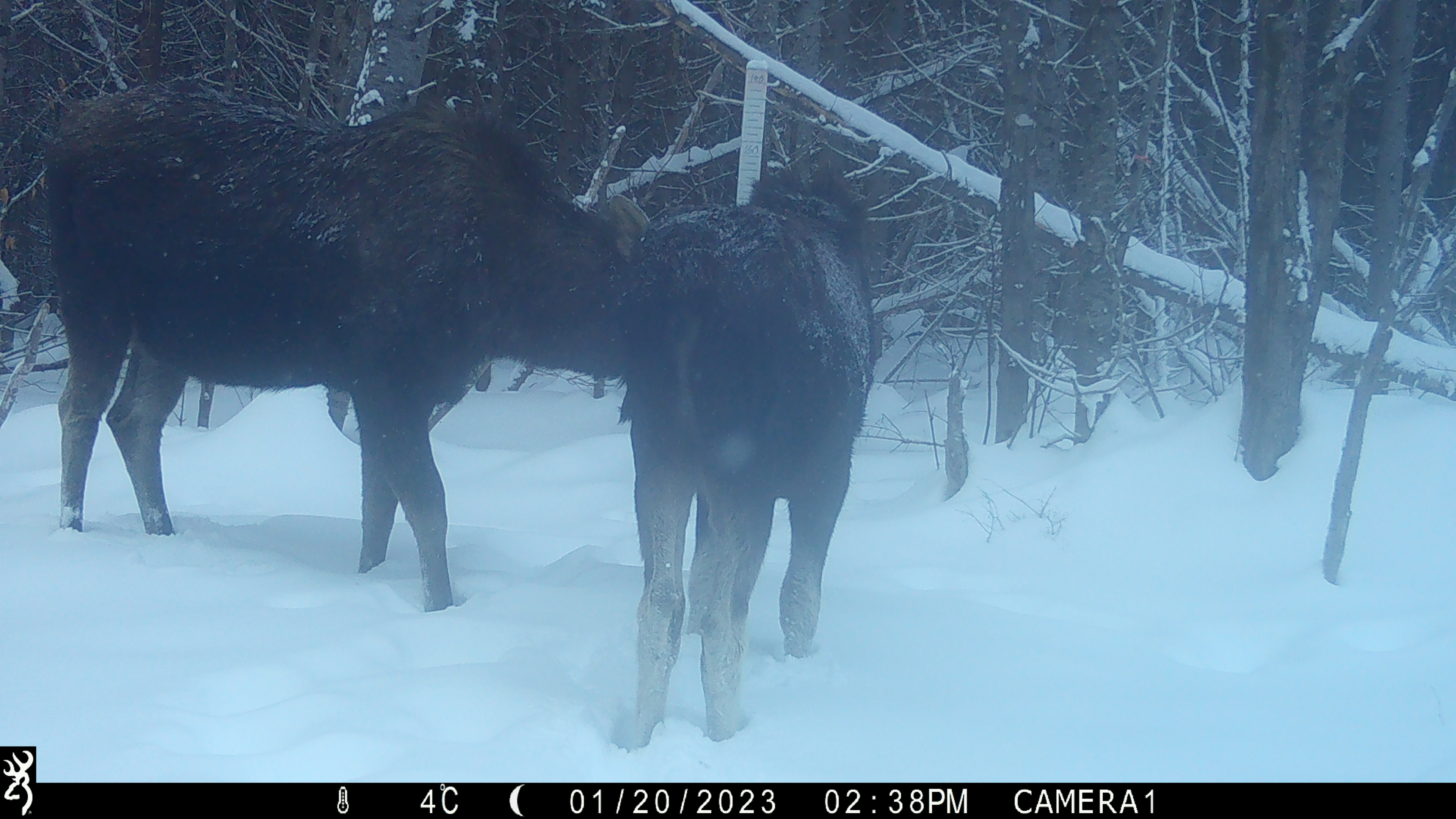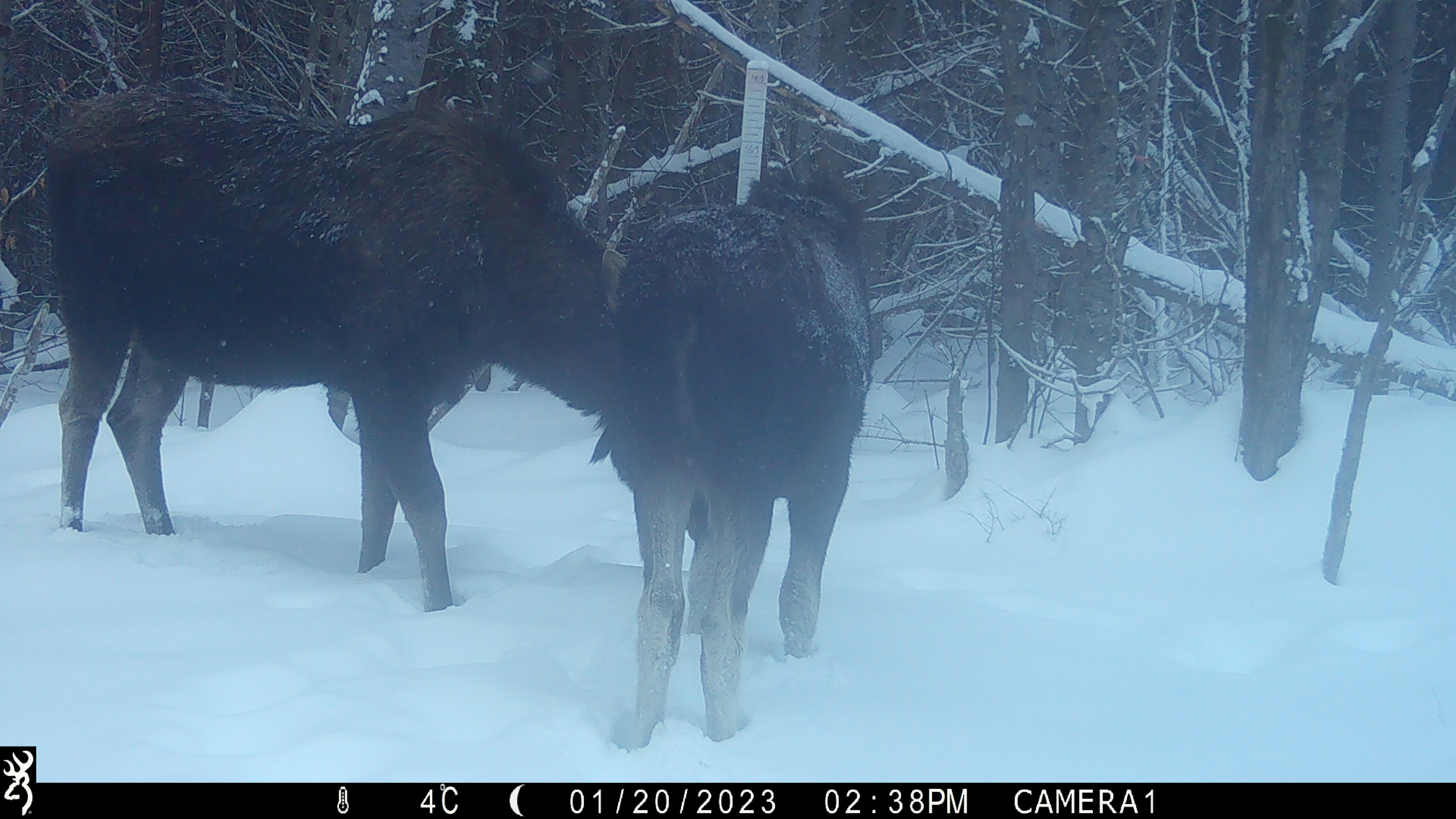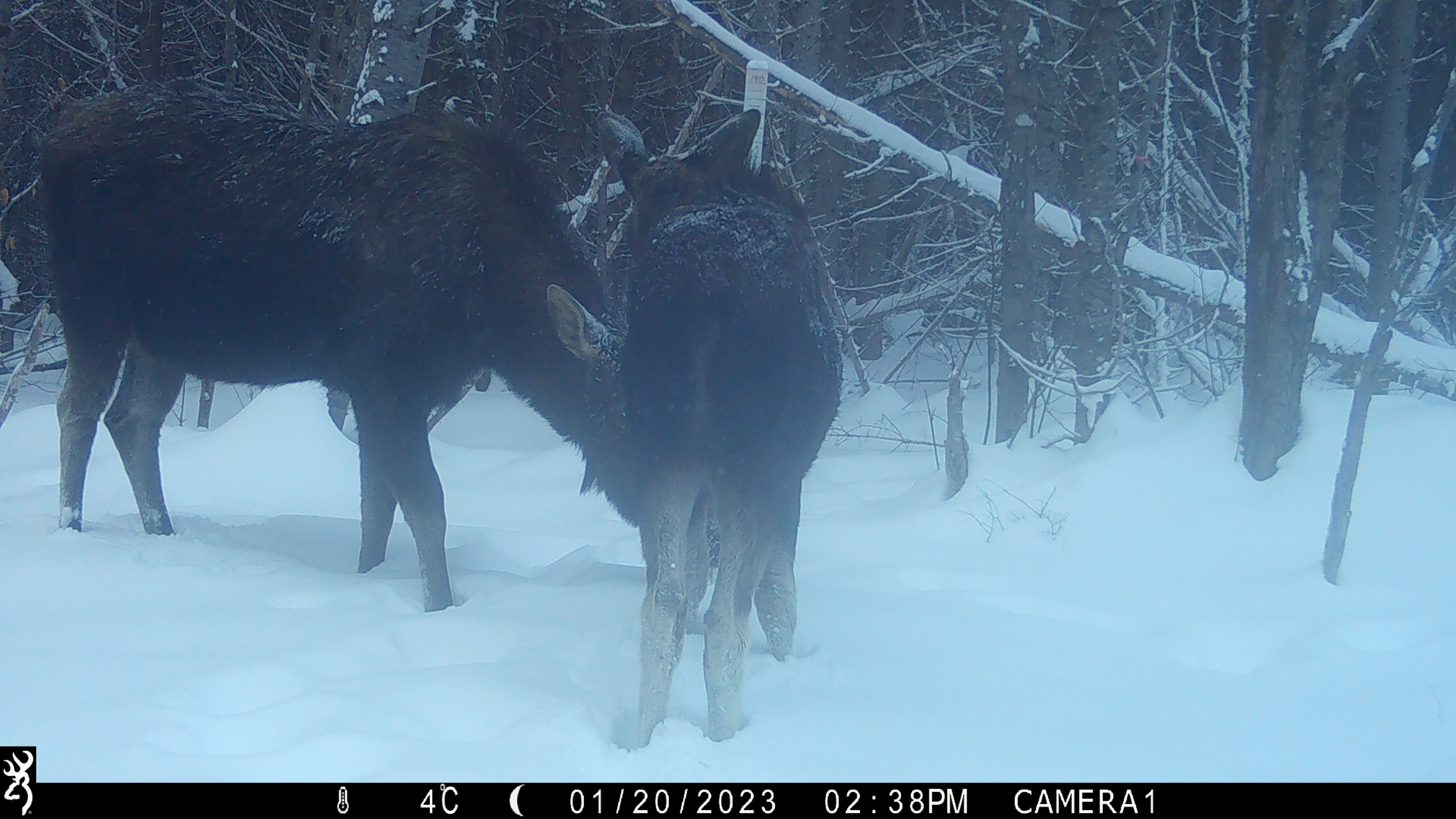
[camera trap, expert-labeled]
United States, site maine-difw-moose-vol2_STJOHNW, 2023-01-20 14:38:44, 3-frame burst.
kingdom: Animalia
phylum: Chordata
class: Mammalia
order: Artiodactyla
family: Cervidae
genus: Alces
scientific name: Alces alces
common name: moose